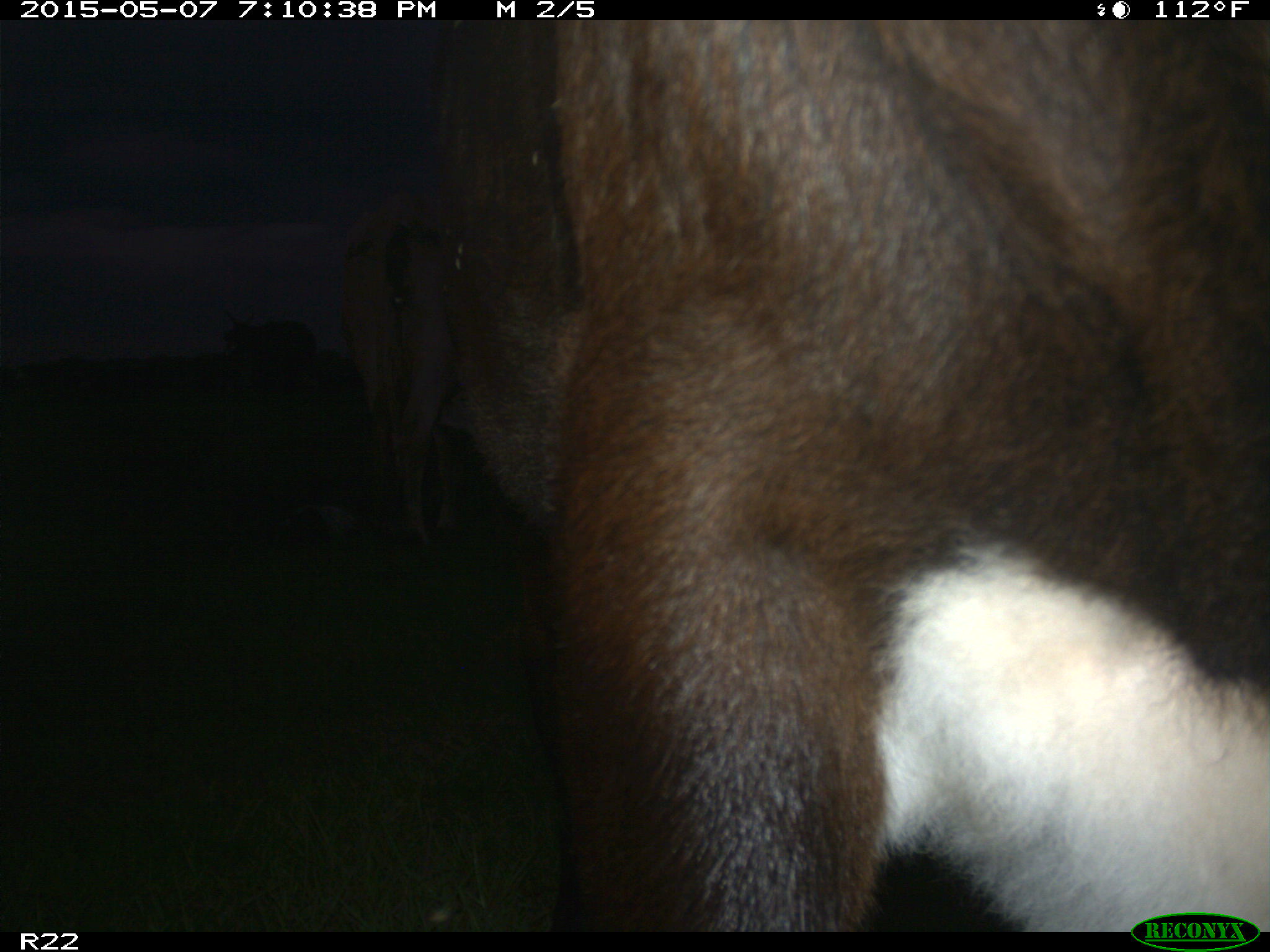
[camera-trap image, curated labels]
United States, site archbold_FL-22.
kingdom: Animalia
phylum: Chordata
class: Mammalia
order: Artiodactyla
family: Bovidae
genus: Bos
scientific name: Bos taurus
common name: domestic cow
Bos taurus (domestic cow).